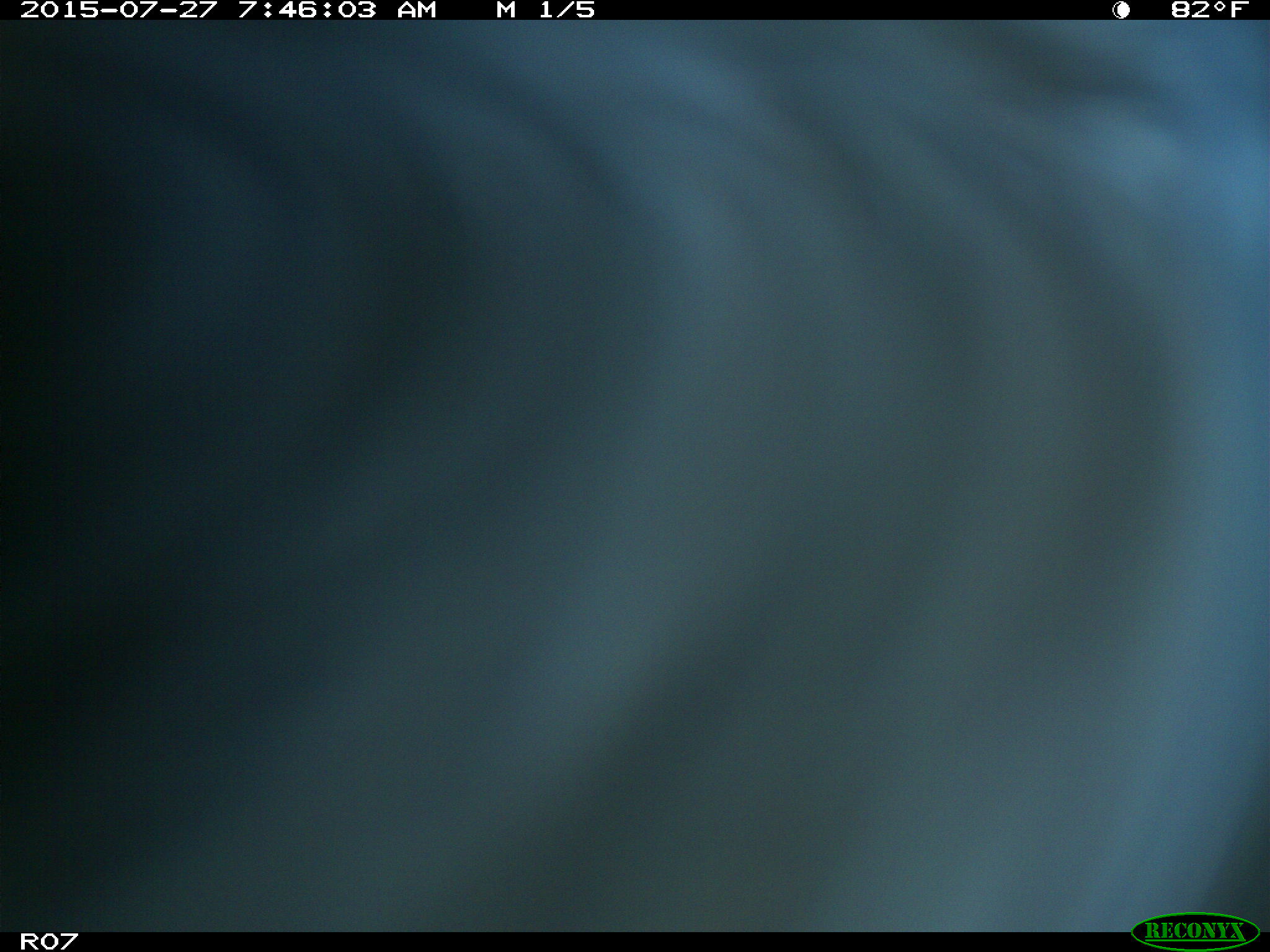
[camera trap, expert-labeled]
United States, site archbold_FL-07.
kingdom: Animalia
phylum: Chordata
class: Mammalia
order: Artiodactyla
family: Bovidae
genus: Bos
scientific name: Bos taurus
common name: domestic cow